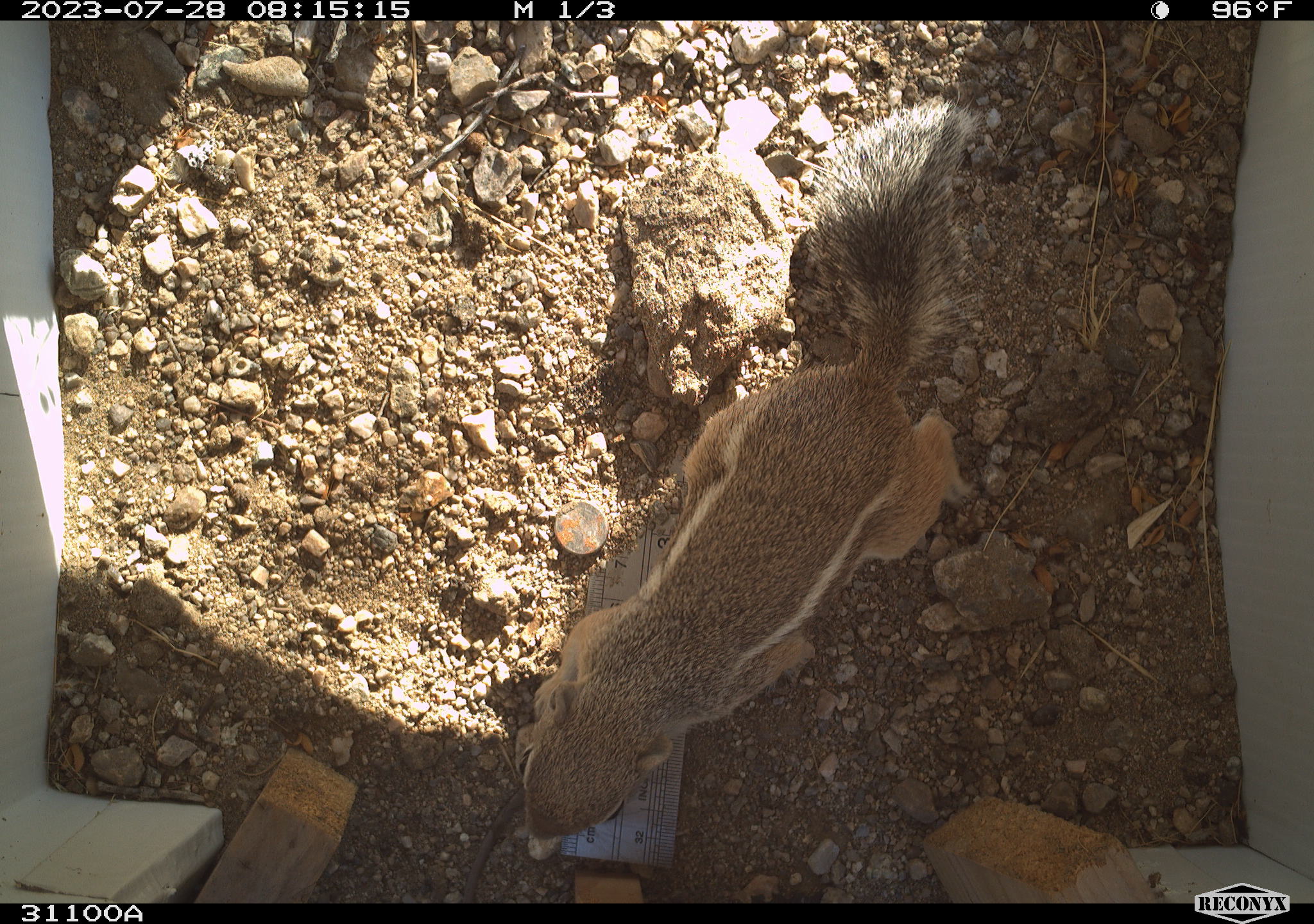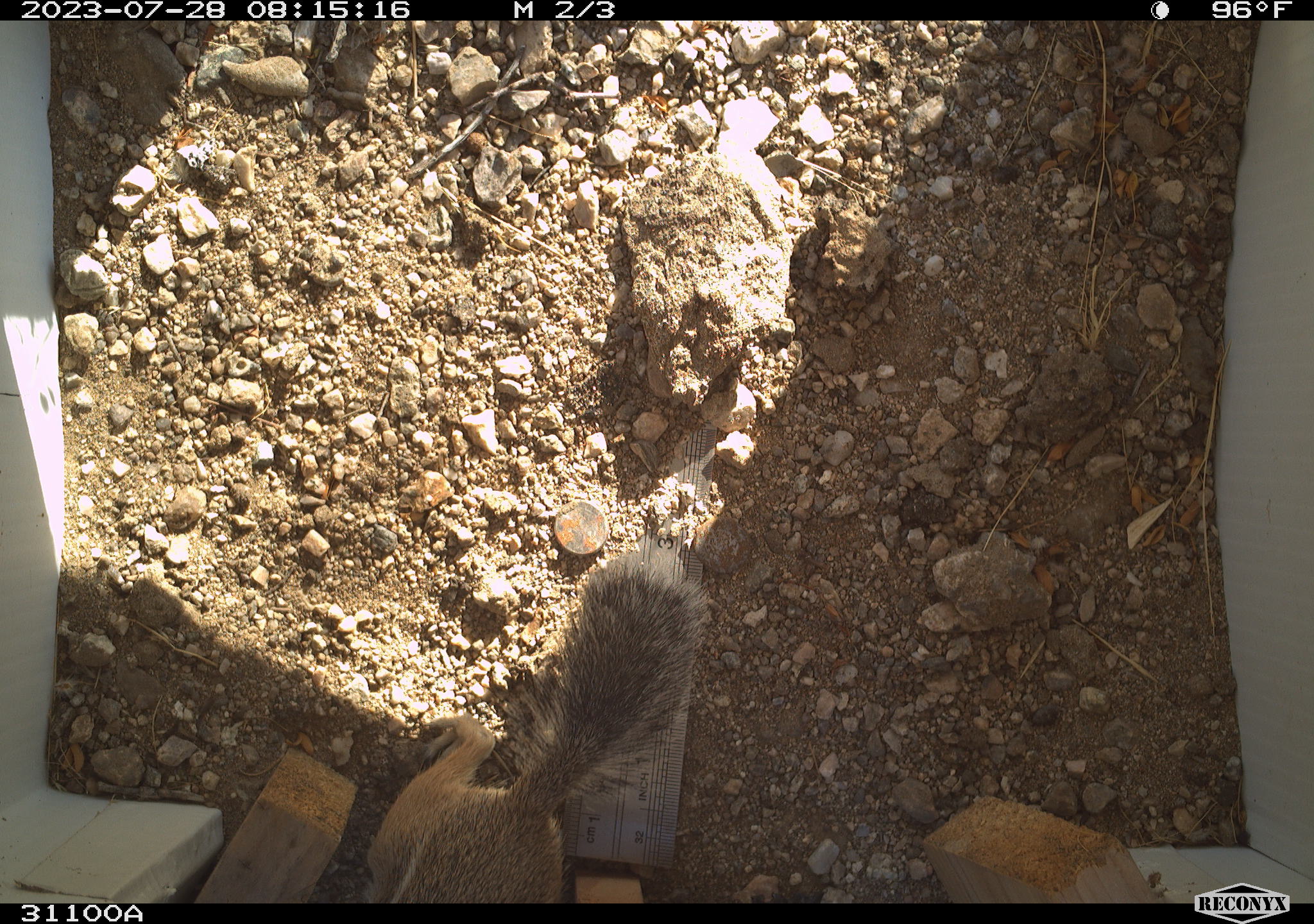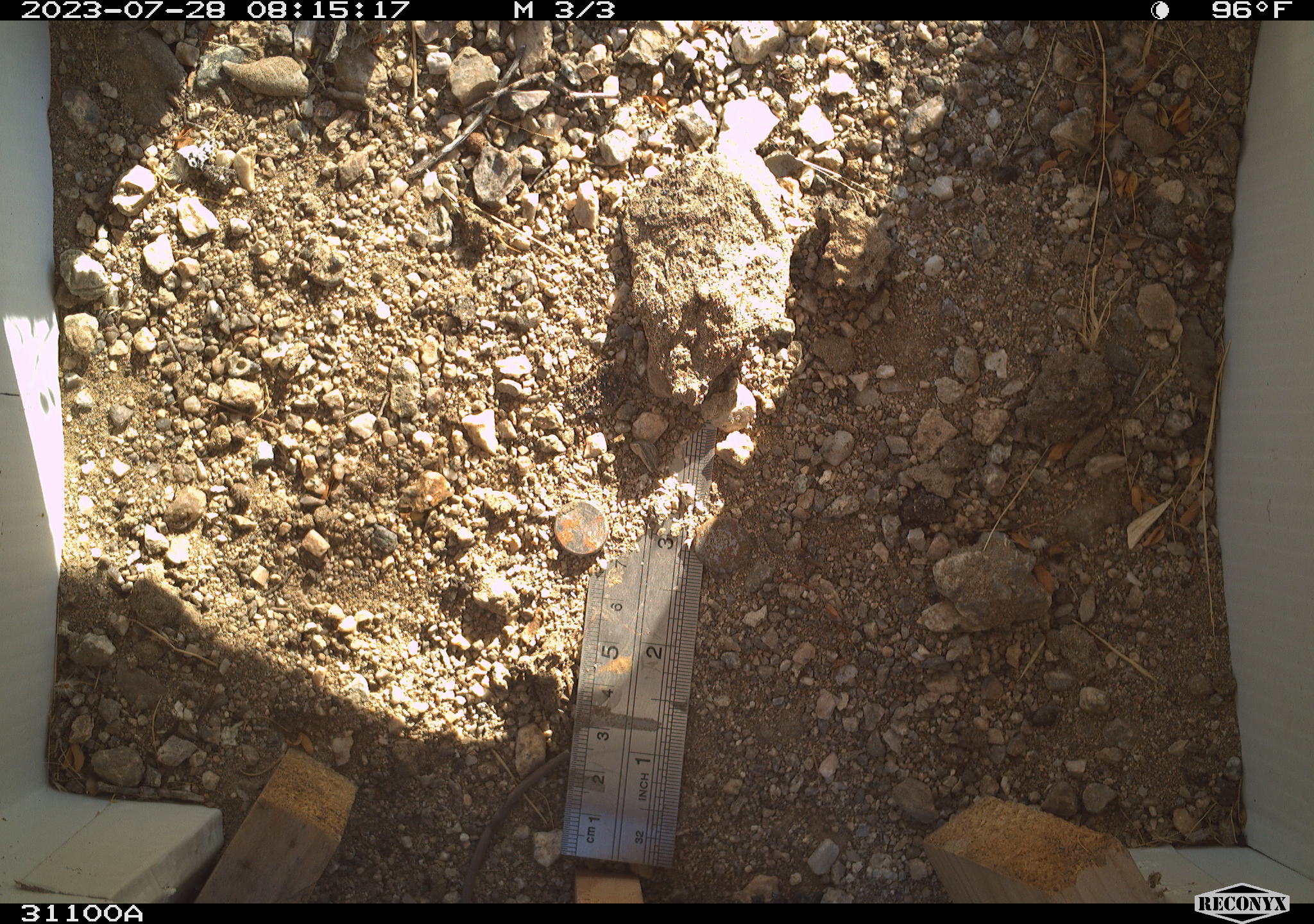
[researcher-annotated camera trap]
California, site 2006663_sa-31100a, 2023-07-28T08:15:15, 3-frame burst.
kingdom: Animalia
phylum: Chordata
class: Mammalia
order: Rodentia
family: Sciuridae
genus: Ammospermophilus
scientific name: Ammospermophilus leucurus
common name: white-tailed antelope squirrel